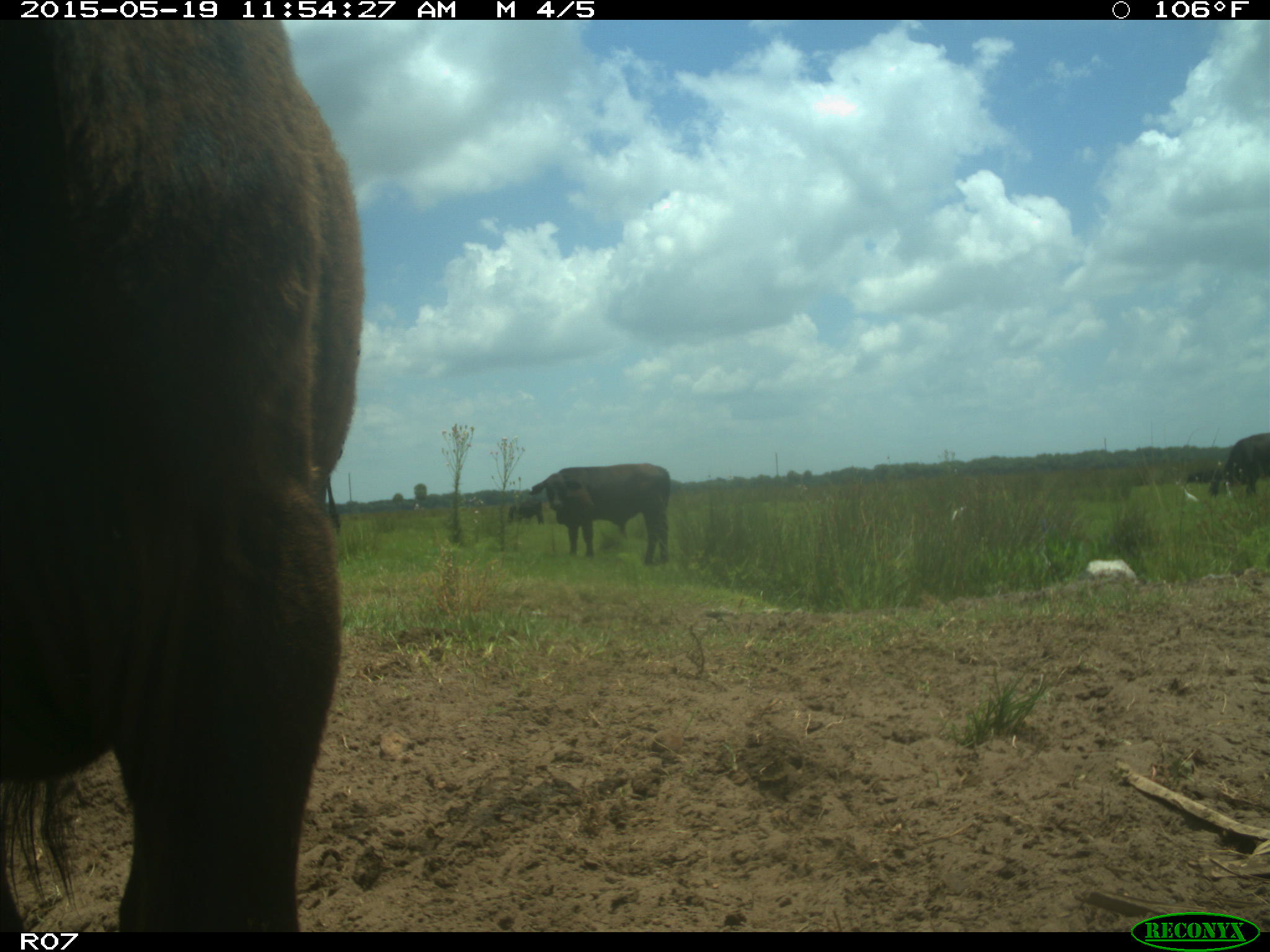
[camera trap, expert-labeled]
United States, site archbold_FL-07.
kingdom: Animalia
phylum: Chordata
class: Mammalia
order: Artiodactyla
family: Bovidae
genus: Bos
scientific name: Bos taurus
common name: domestic cow